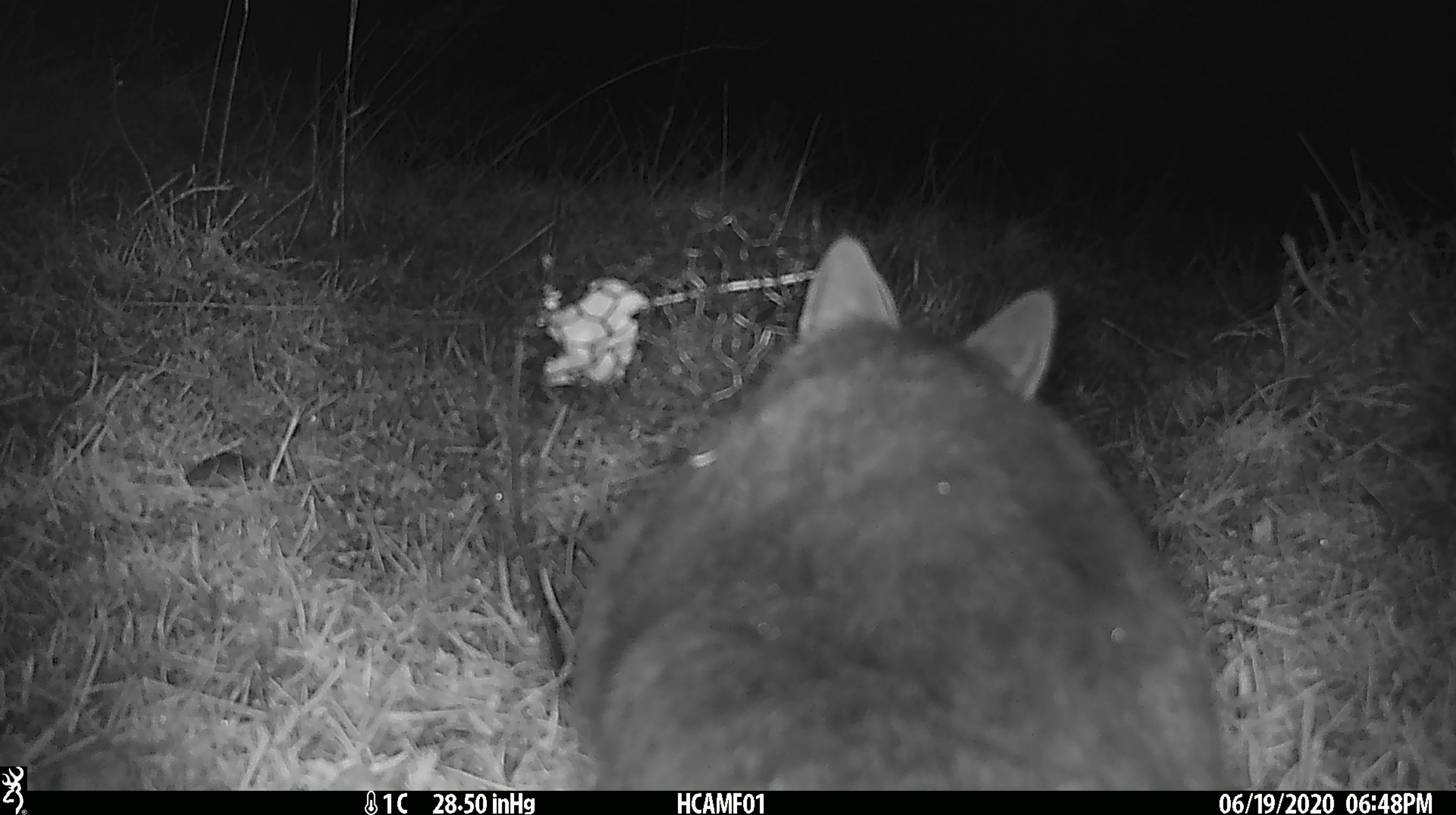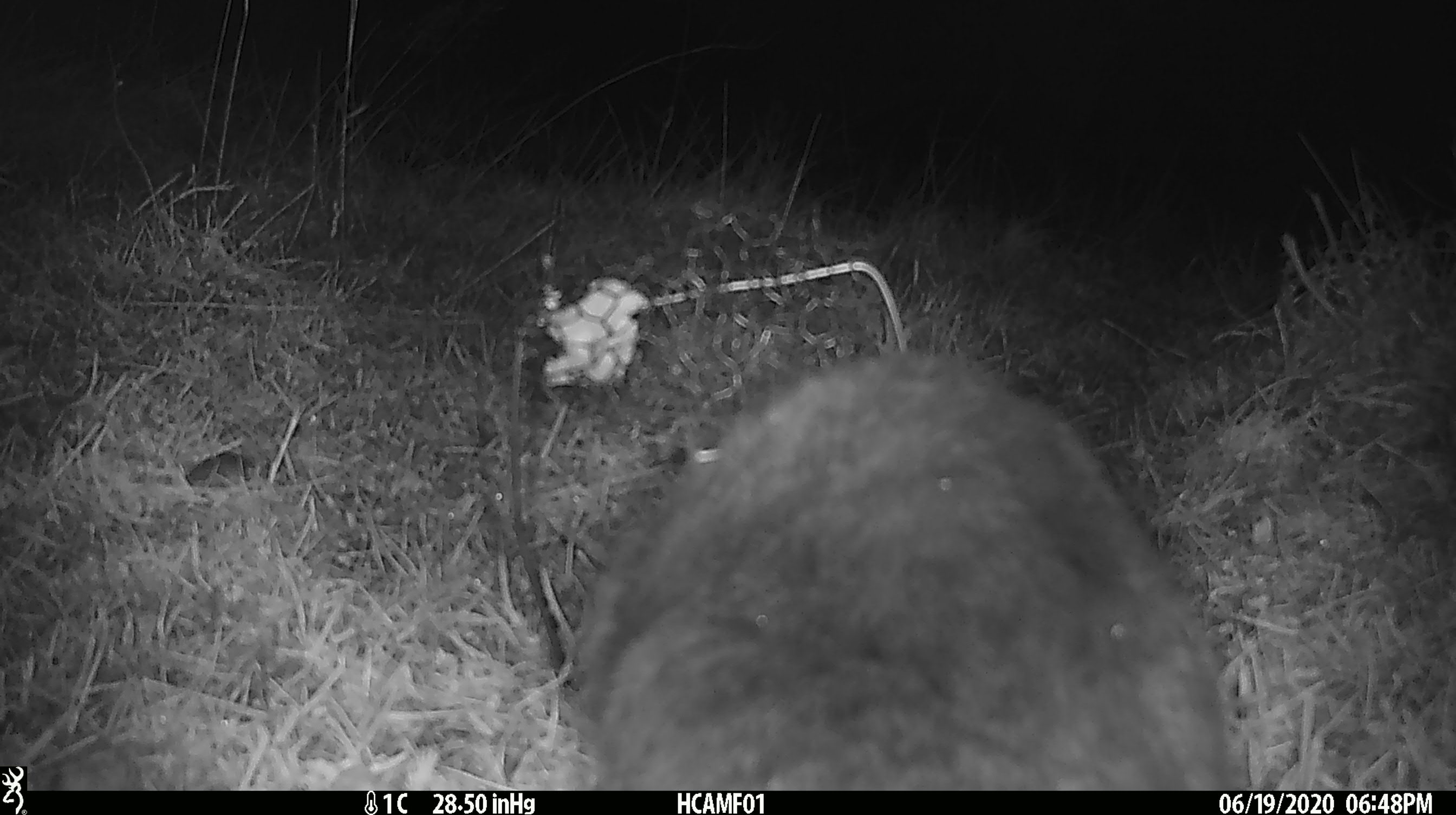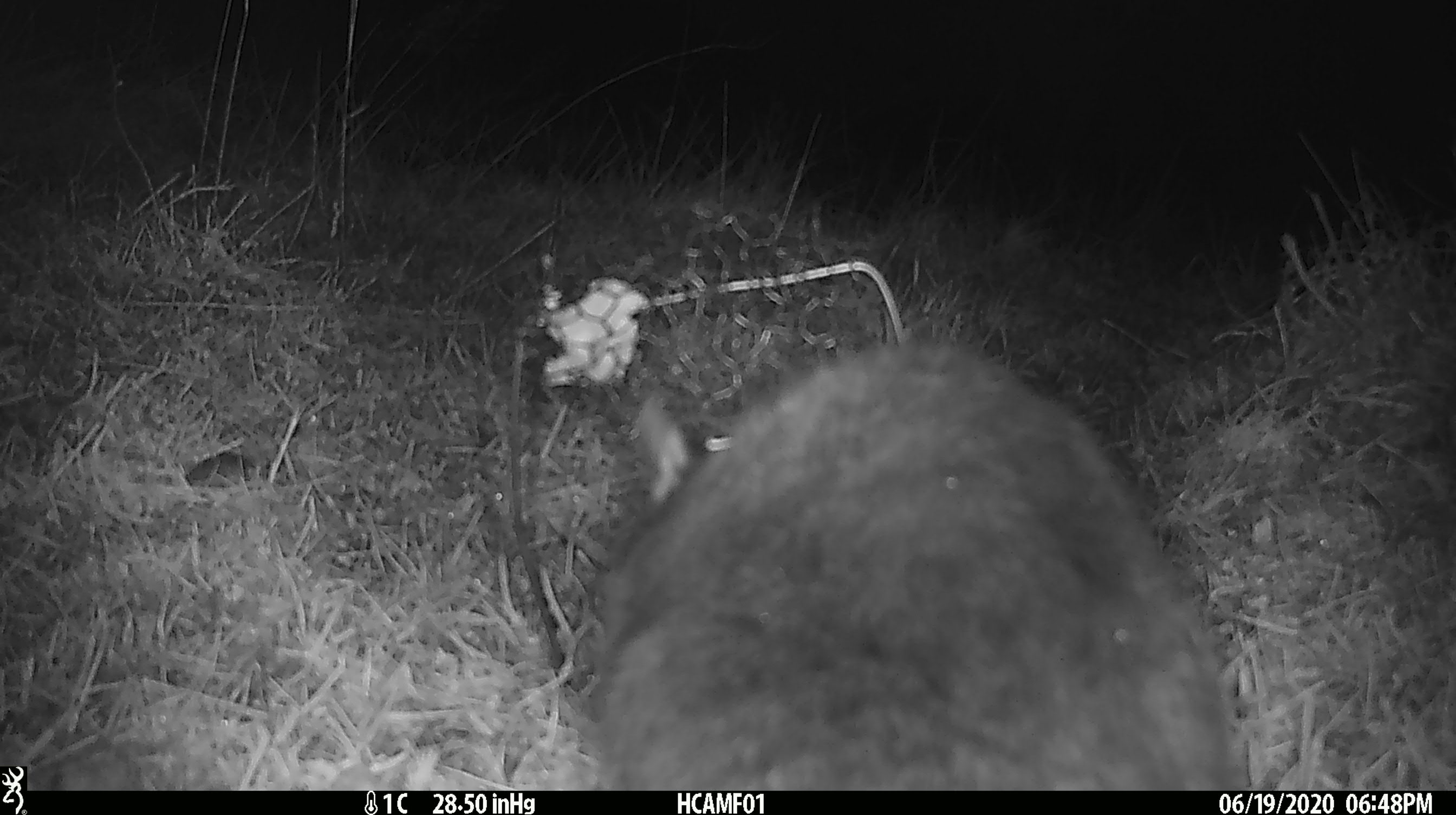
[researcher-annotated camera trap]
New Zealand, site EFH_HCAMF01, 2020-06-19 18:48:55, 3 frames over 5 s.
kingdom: Animalia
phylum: Chordata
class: Mammalia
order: Carnivora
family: Felidae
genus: Felis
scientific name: Felis catus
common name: domestic cat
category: cat